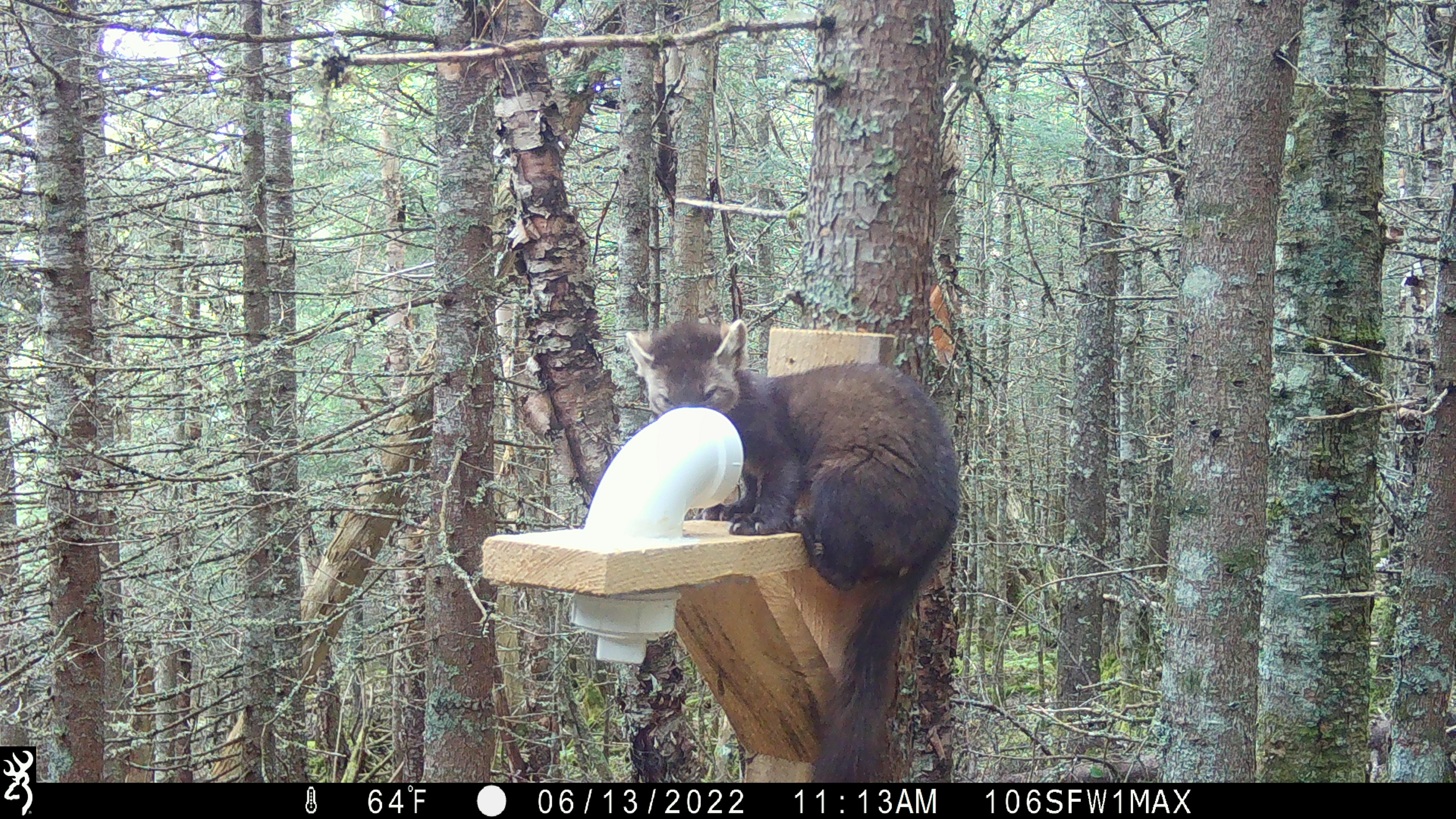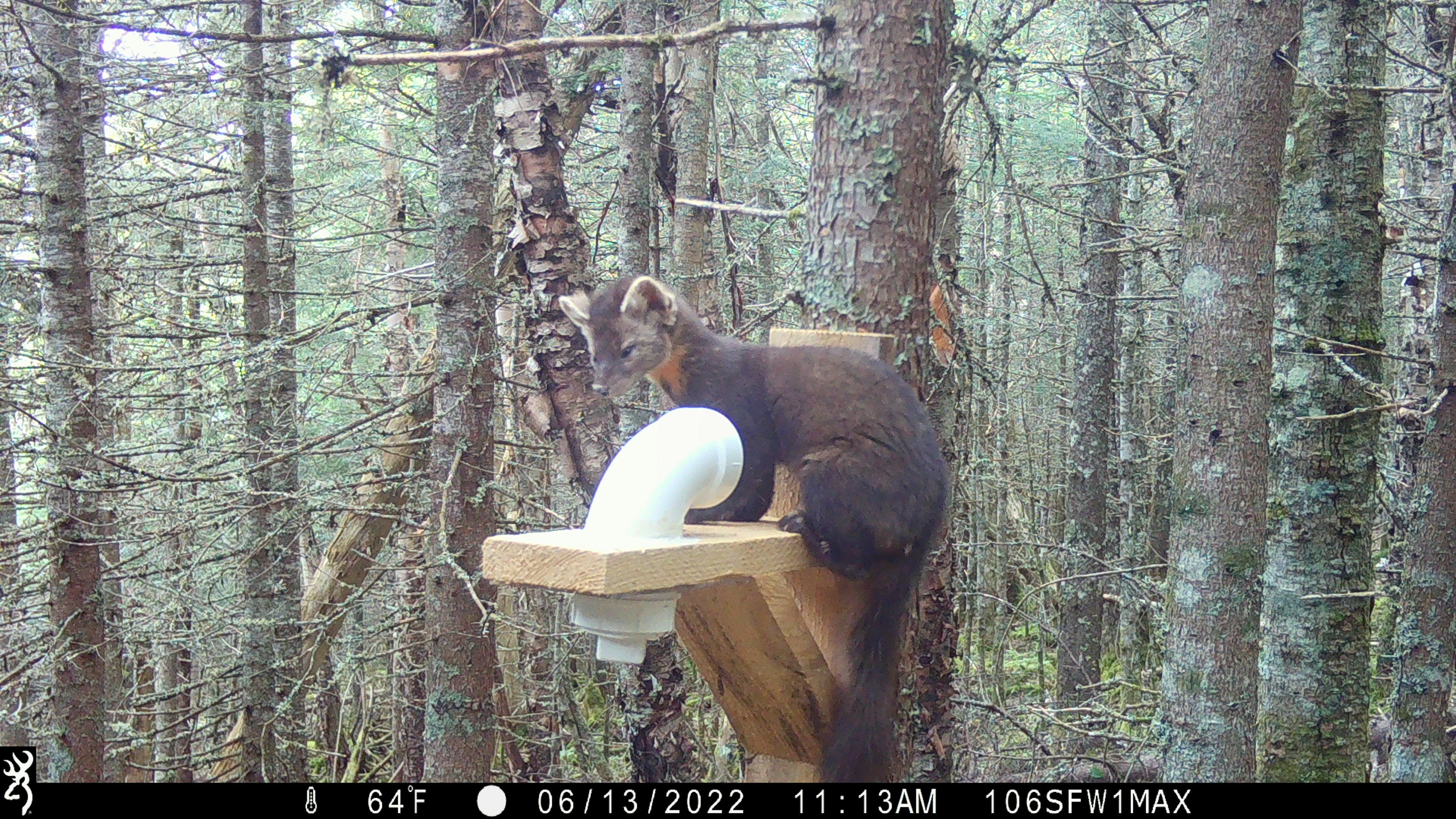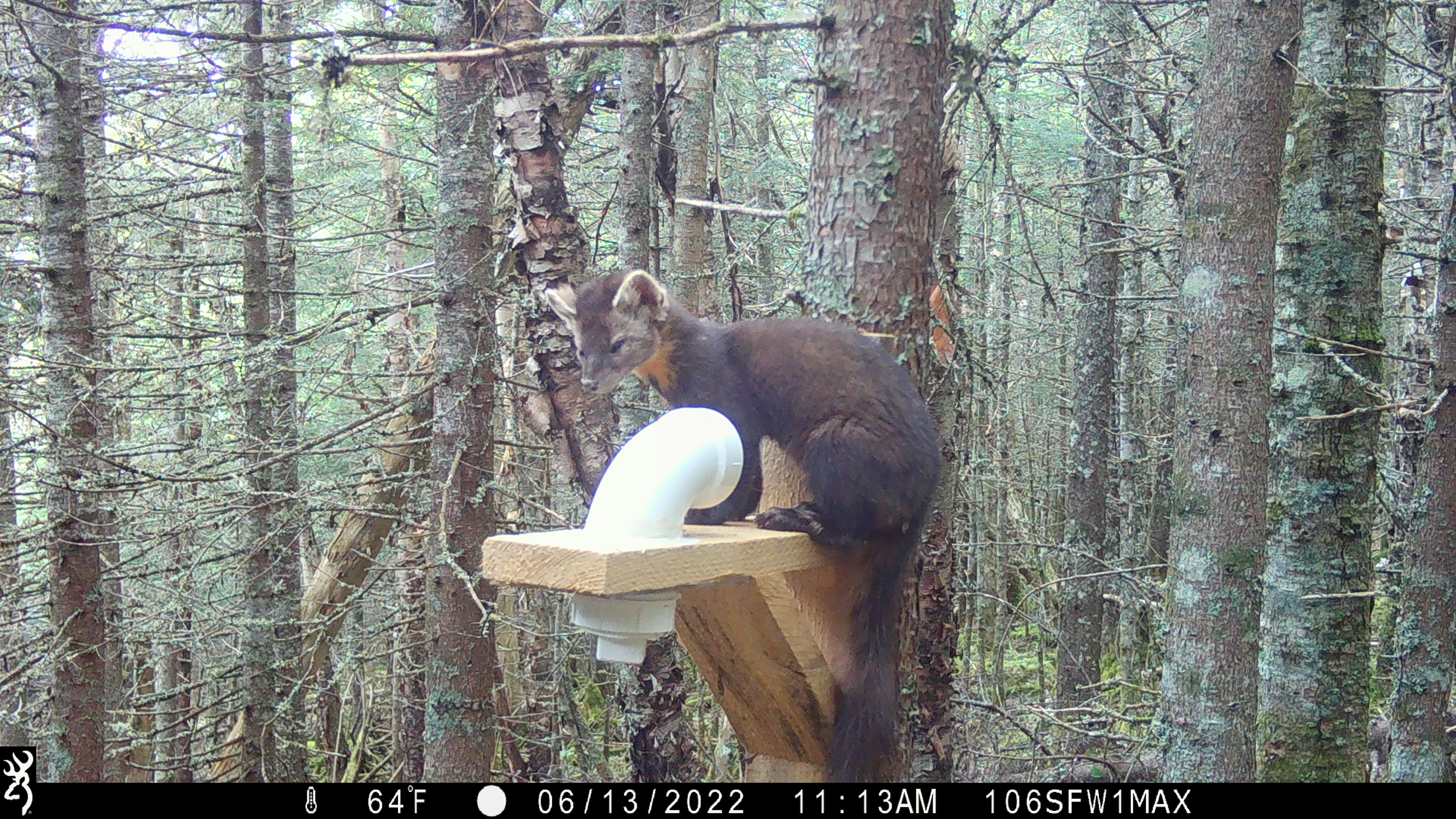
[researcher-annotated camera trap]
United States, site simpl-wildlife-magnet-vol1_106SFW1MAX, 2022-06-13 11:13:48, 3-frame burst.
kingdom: Animalia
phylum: Chordata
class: Mammalia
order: Carnivora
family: Mustelidae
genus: Martes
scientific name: Martes americana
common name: american marten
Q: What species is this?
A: American marten (Martes americana).